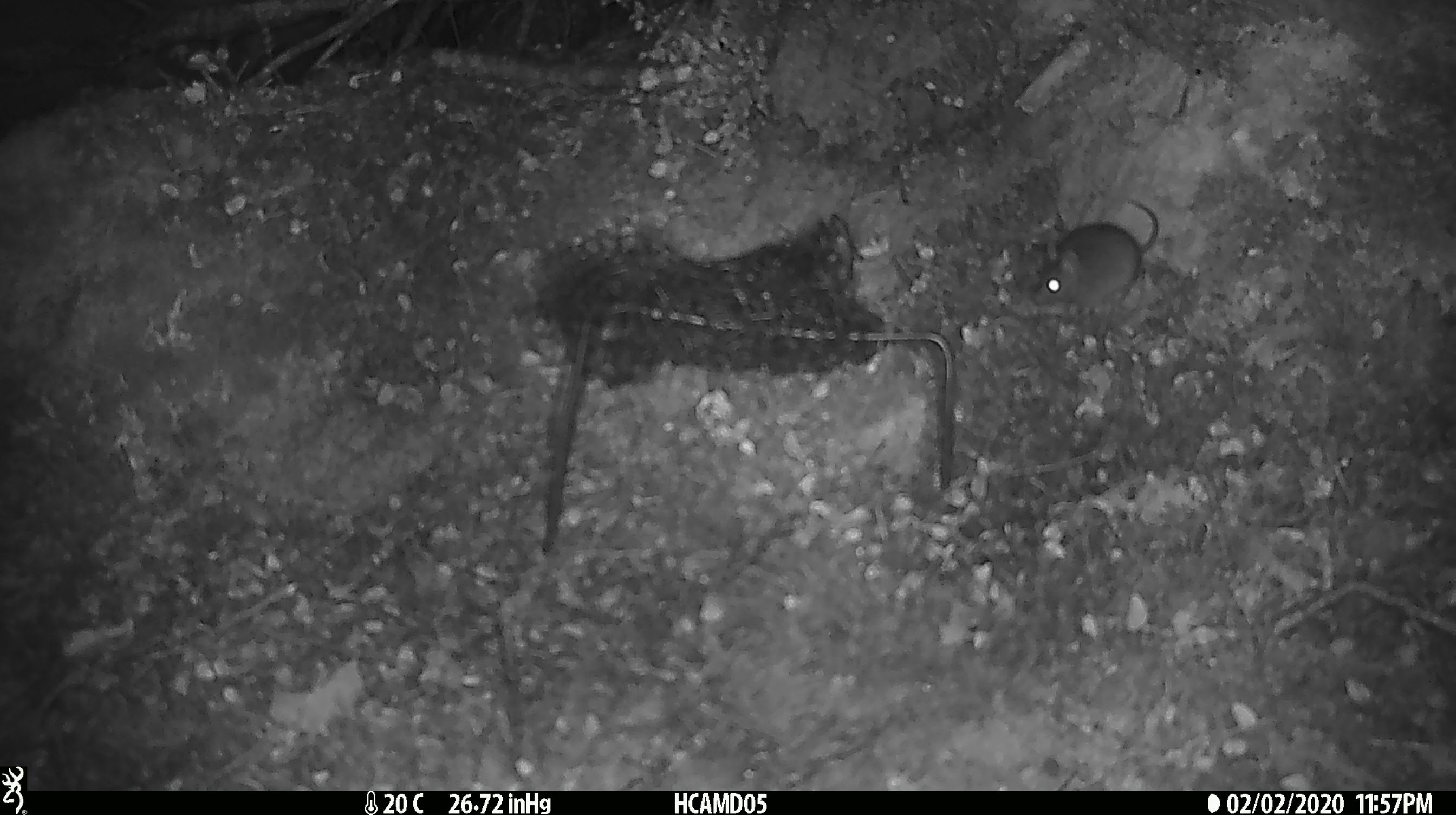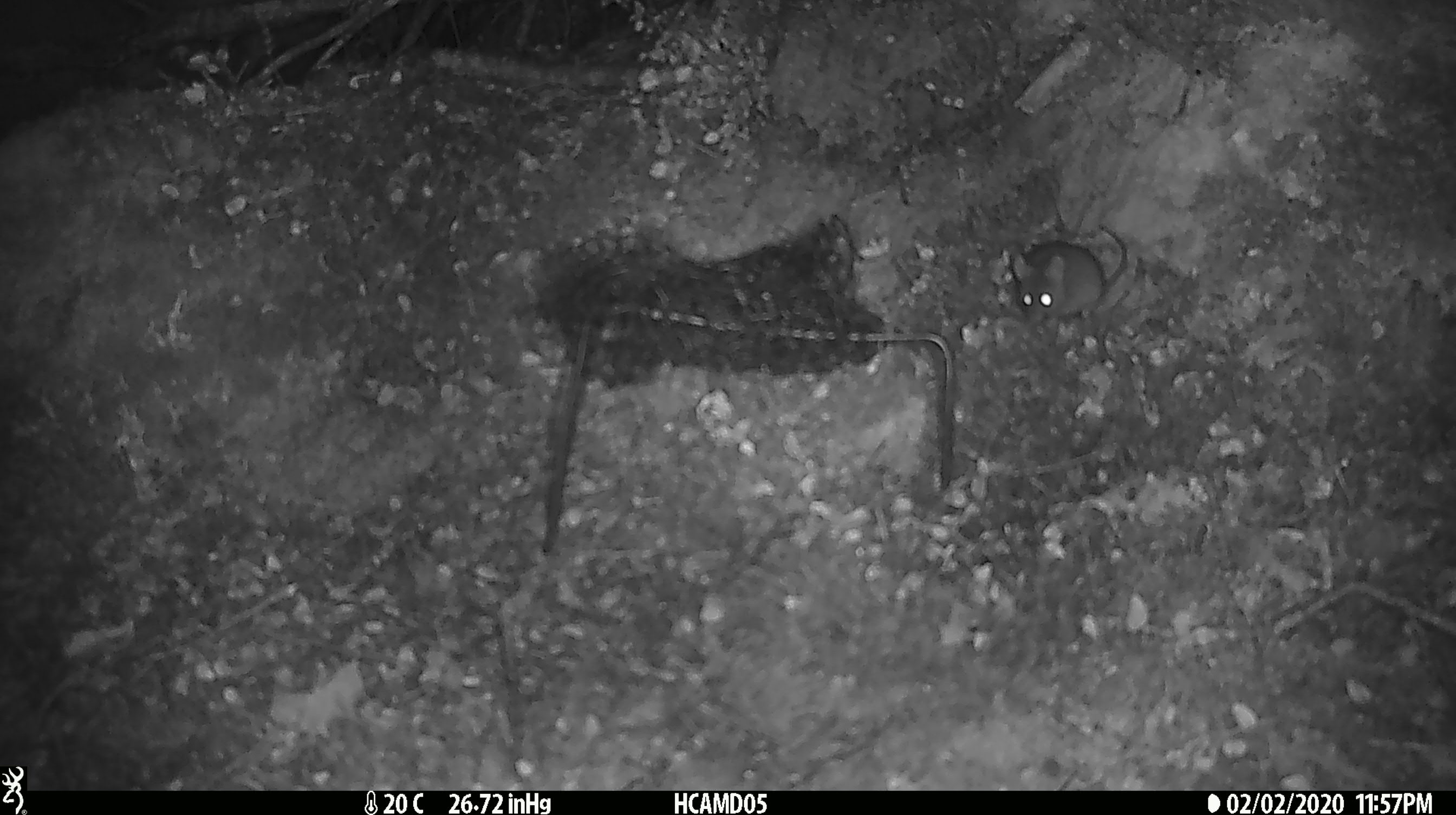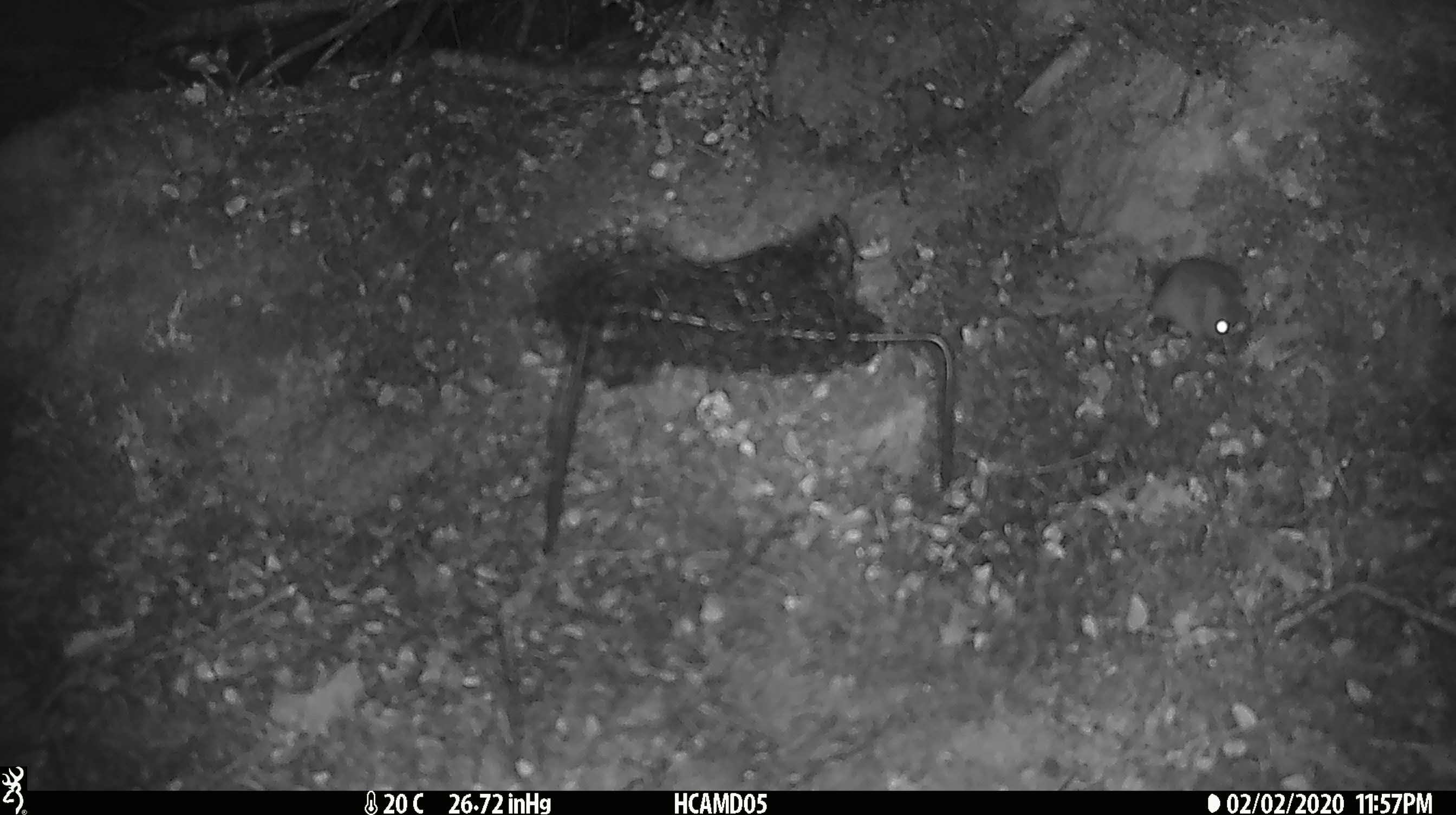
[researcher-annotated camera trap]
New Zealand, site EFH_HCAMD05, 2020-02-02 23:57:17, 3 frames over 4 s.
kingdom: Animalia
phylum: Chordata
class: Mammalia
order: Rodentia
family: Muridae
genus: Mus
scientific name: Mus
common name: mouse